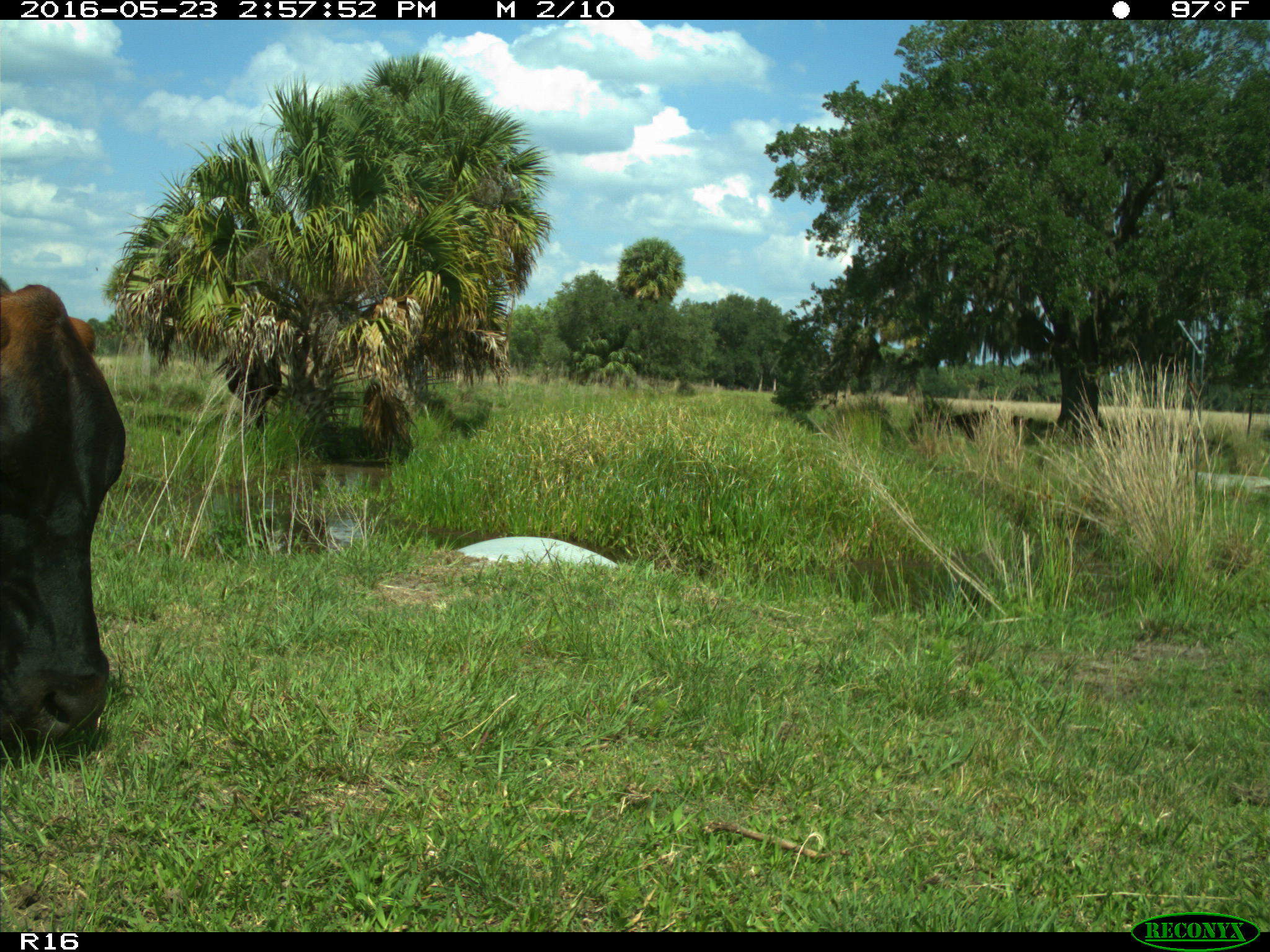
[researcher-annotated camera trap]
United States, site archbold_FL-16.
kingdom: Animalia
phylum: Chordata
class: Mammalia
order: Artiodactyla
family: Bovidae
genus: Bos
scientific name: Bos taurus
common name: domestic cow